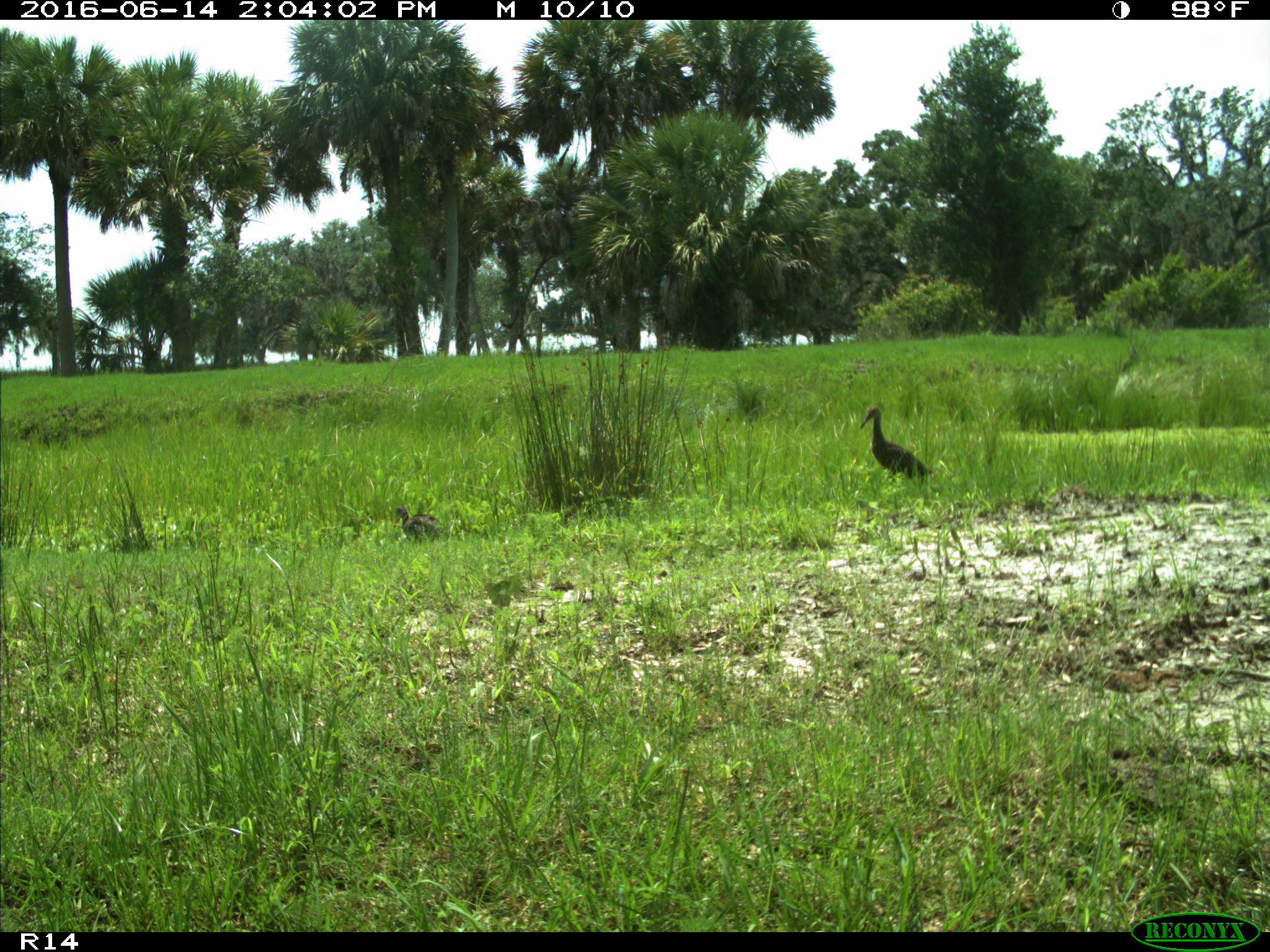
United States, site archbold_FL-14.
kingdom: Animalia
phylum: Chordata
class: Aves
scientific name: Aves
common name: birds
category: unidentified bird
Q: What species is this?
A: Unidentified bird (birds) (Aves).